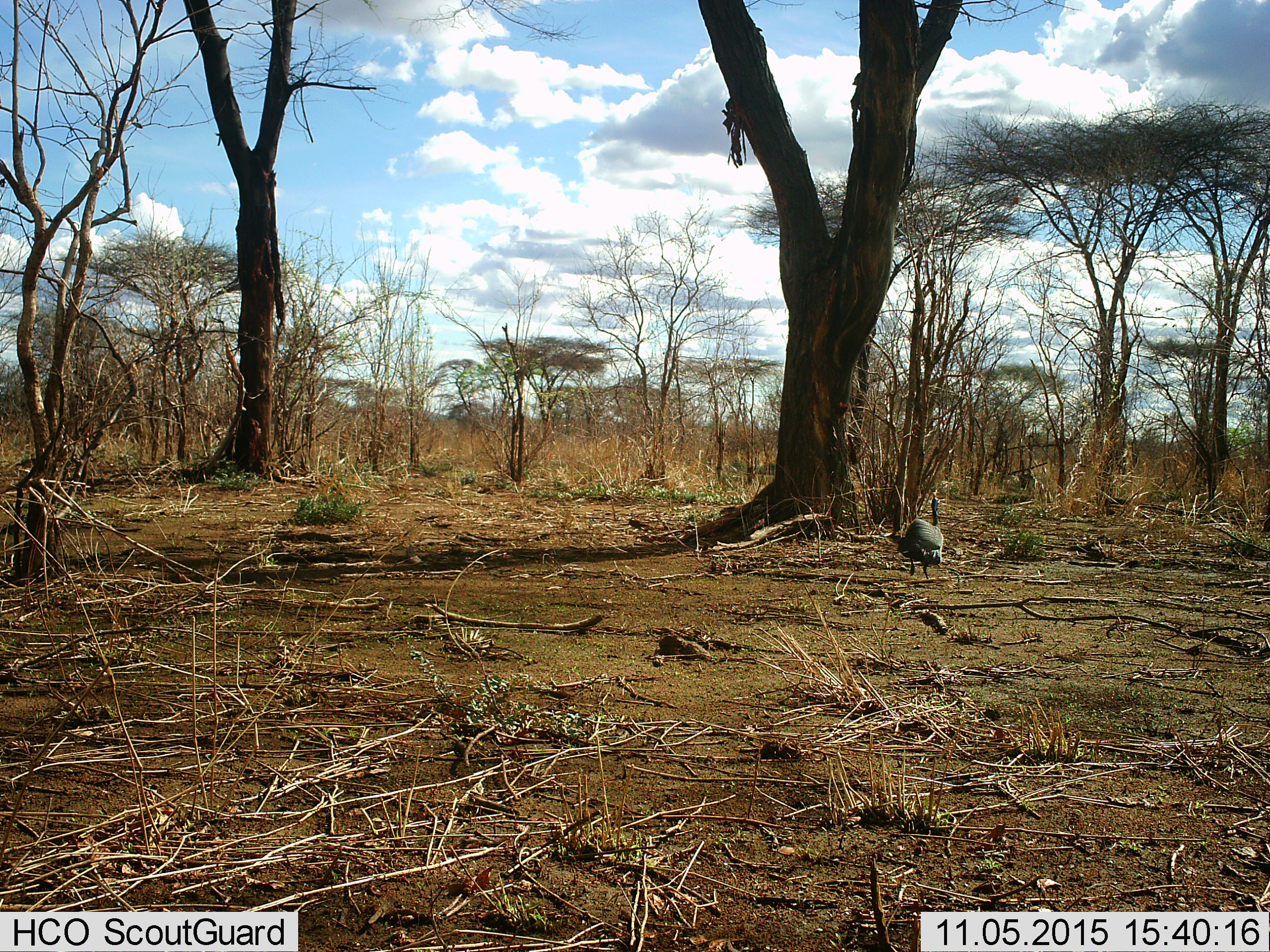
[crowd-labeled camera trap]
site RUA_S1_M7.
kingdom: Animalia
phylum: Chordata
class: Aves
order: Galliformes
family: Numididae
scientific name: Numididae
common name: guineafowl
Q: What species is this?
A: Guineafowl (Numididae).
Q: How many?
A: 1.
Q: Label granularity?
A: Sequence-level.